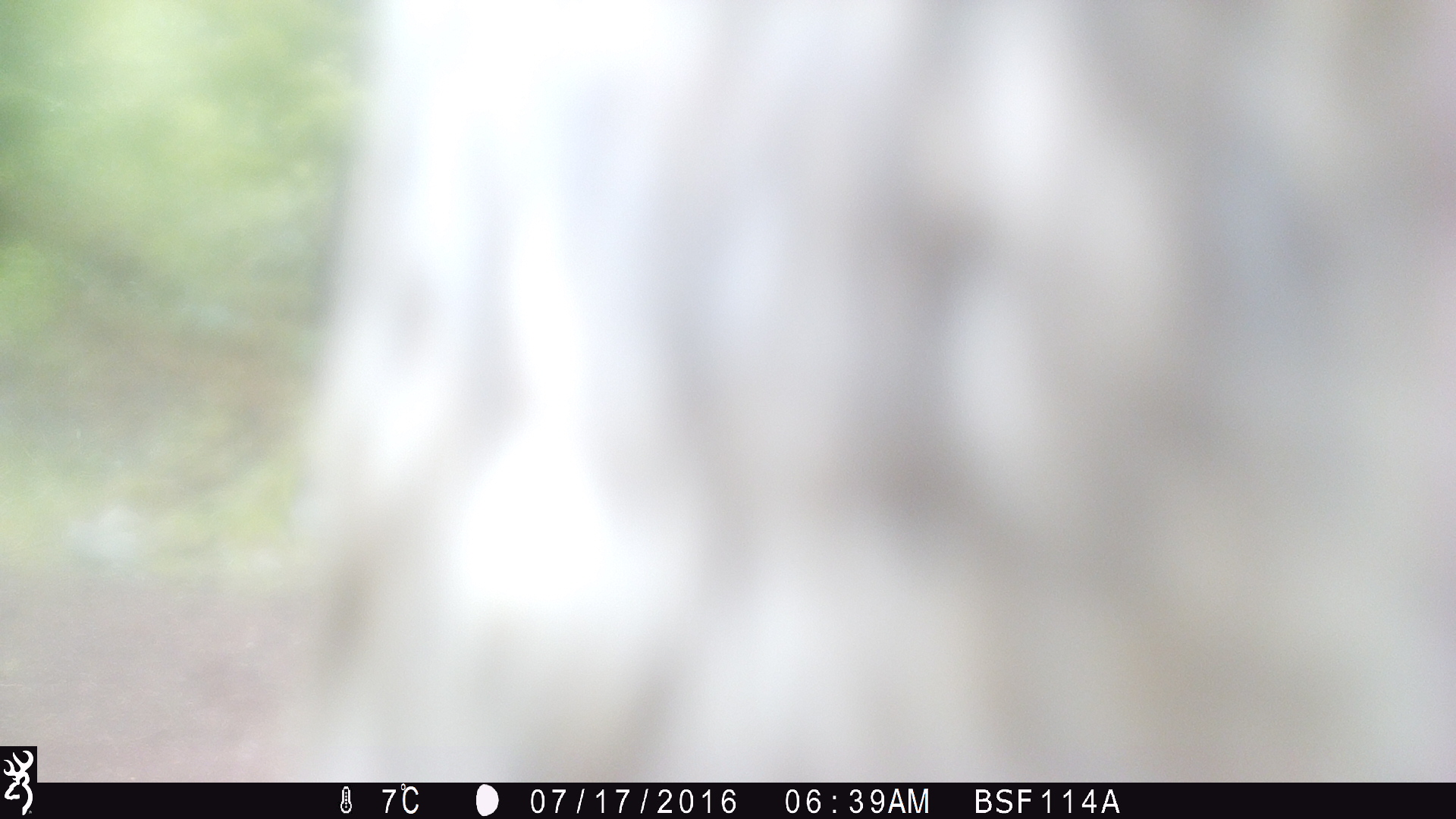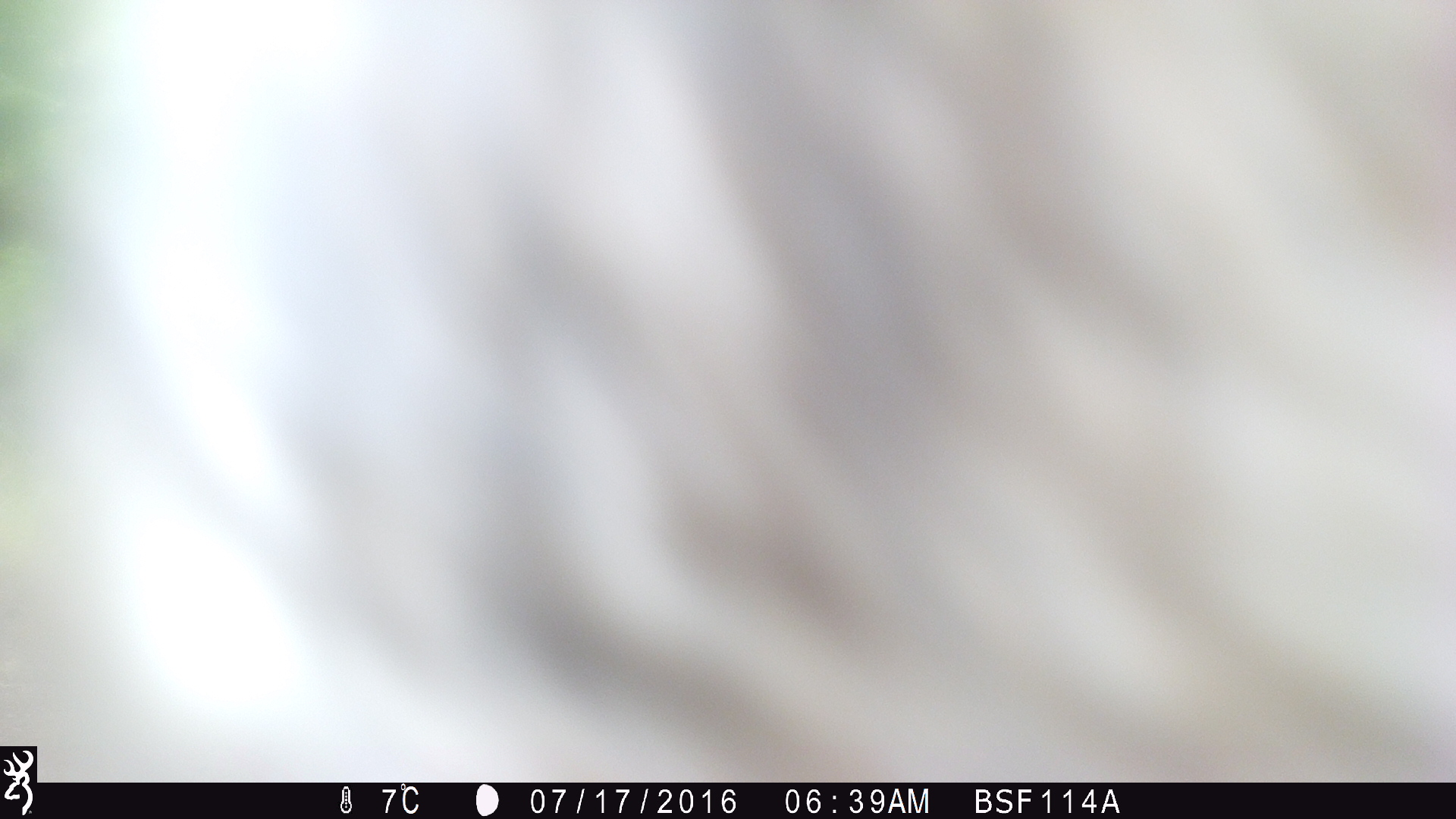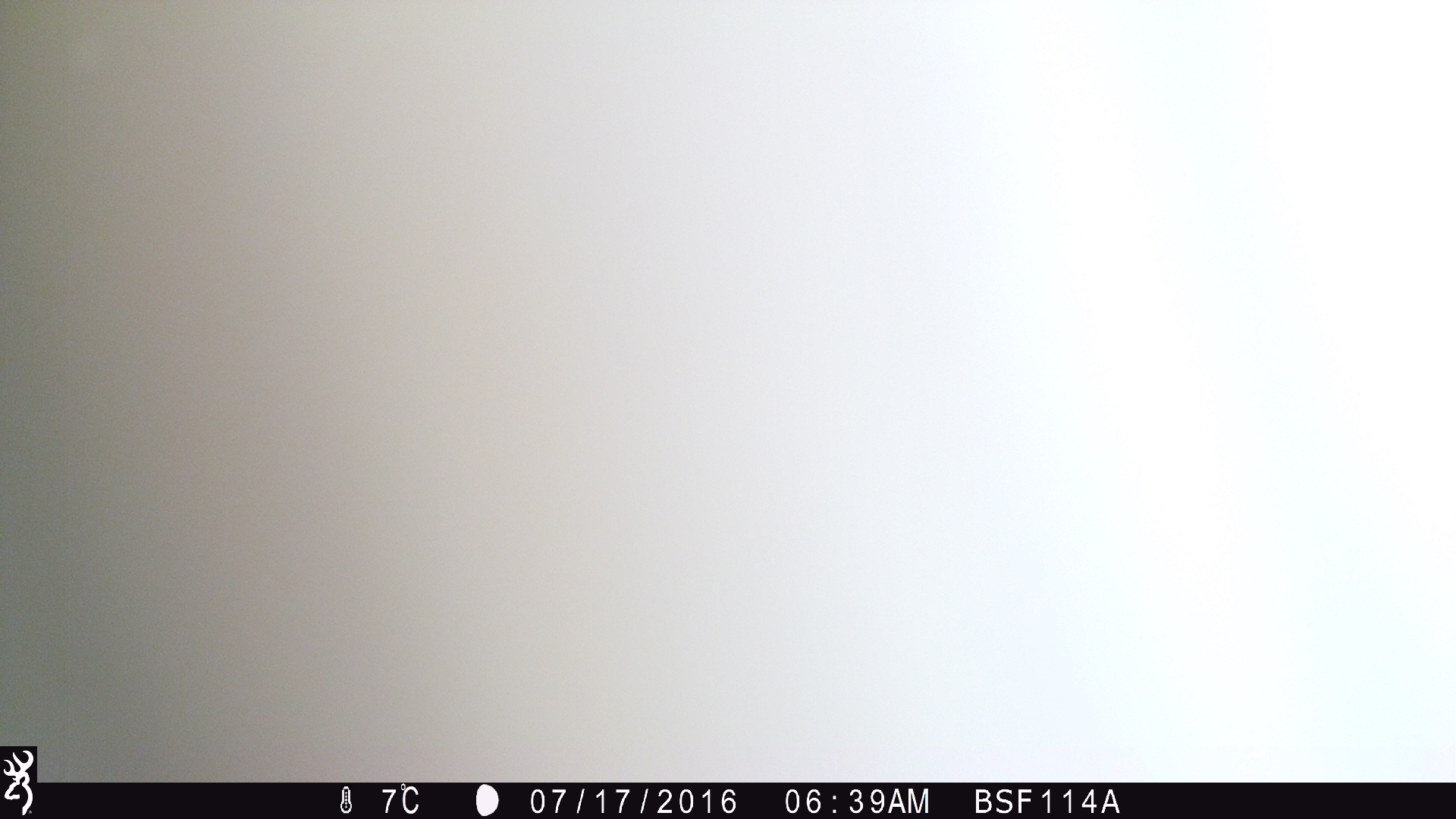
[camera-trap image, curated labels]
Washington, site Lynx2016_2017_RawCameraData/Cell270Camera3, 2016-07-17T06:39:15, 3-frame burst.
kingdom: Animalia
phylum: Chordata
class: Mammalia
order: Artiodactyla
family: Bovidae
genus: Bos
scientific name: Bos taurus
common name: domestic cattle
Domestic cattle (Bos taurus). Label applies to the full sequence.